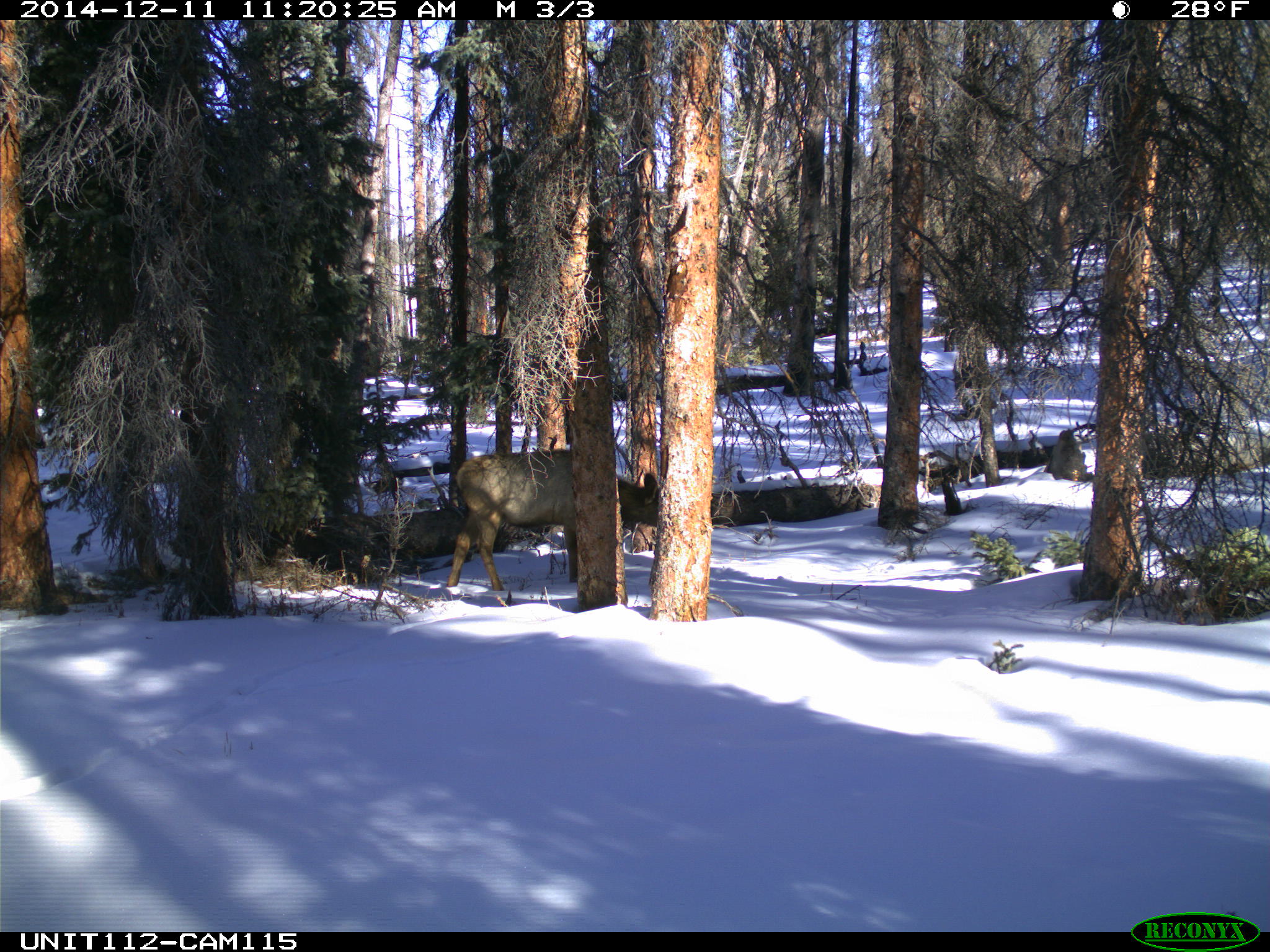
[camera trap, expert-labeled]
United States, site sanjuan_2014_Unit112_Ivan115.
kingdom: Animalia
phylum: Chordata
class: Mammalia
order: Artiodactyla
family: Cervidae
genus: Cervus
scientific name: Cervus elaphus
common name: red deer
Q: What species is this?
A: Cervus elaphus (red deer).